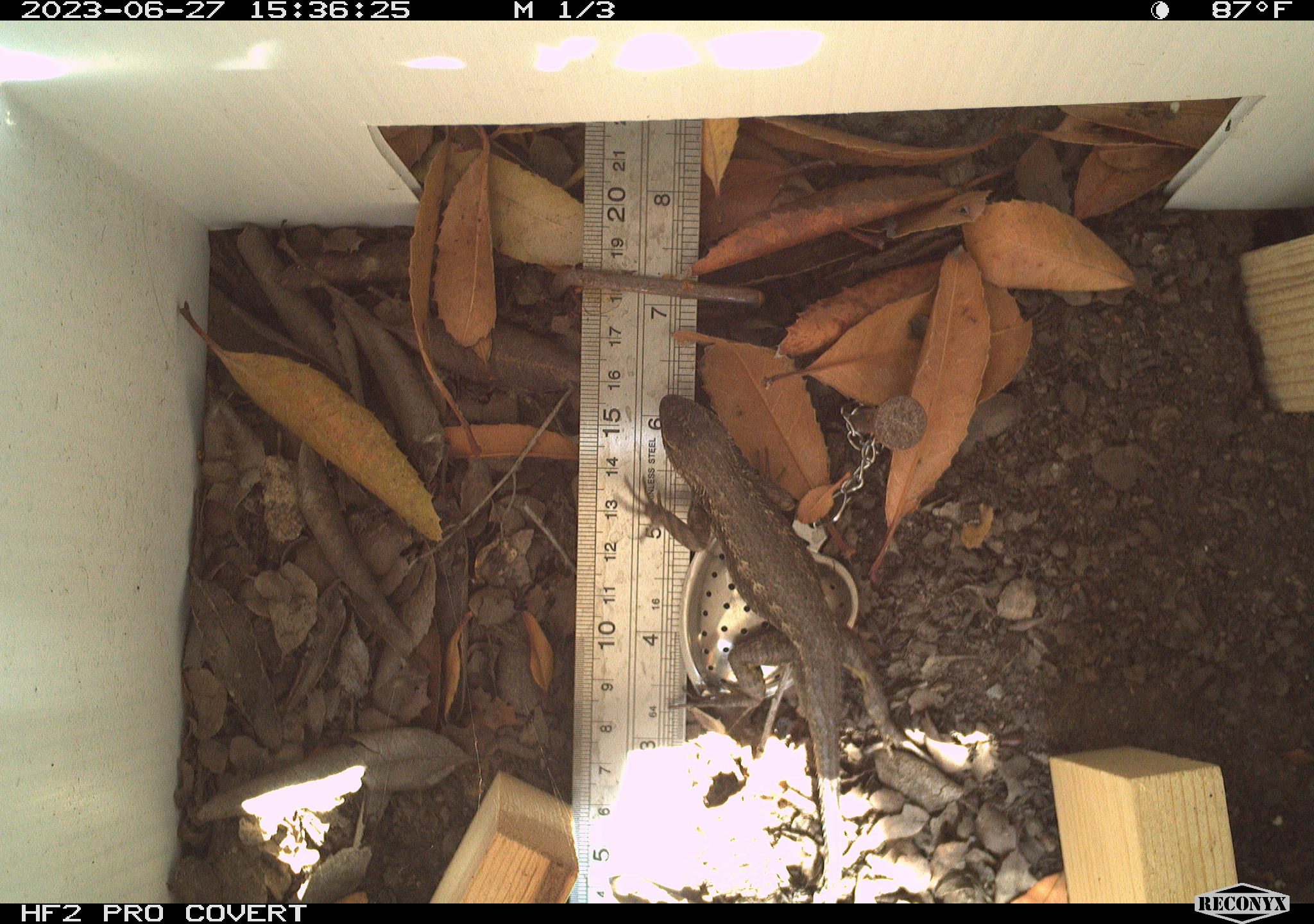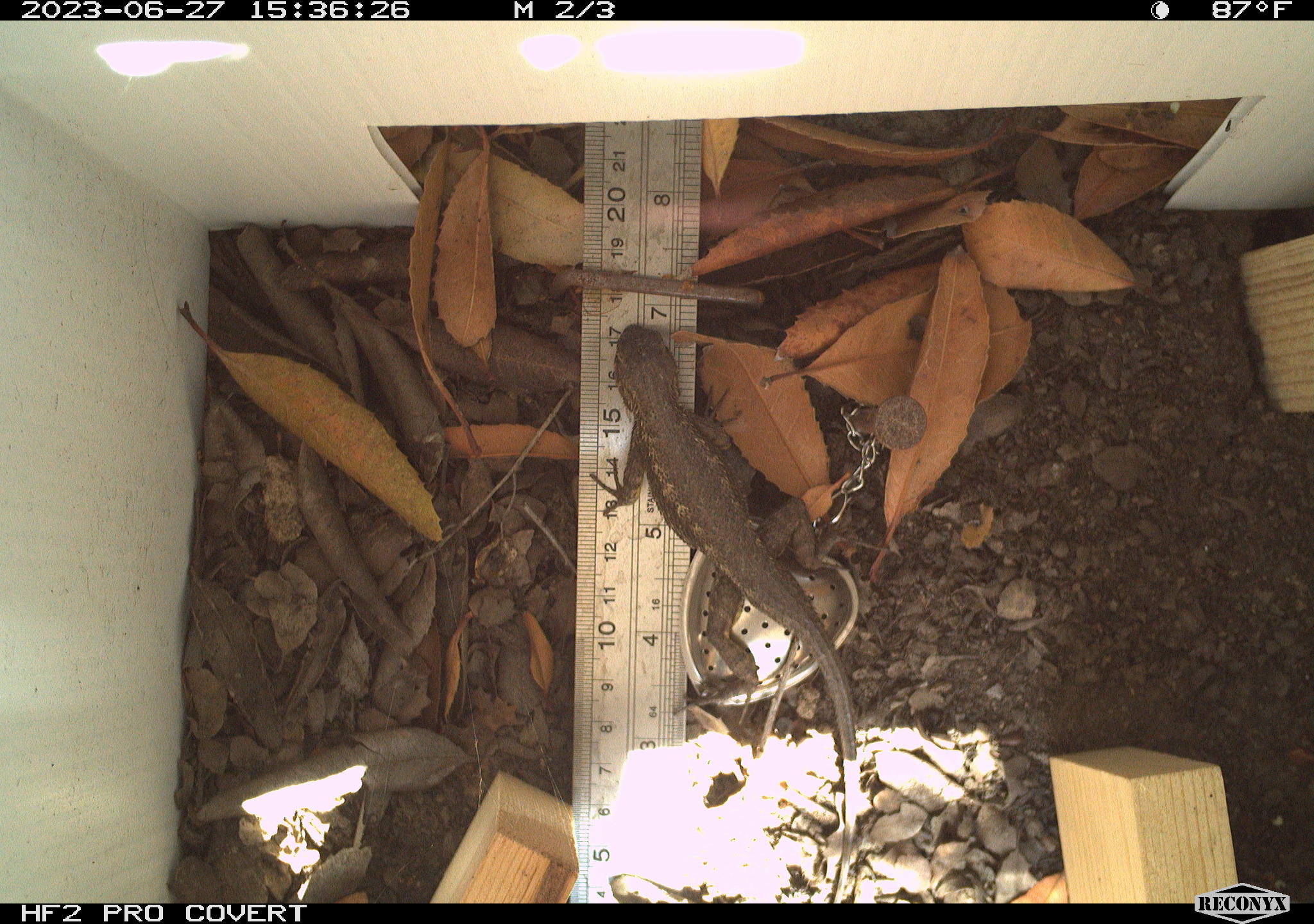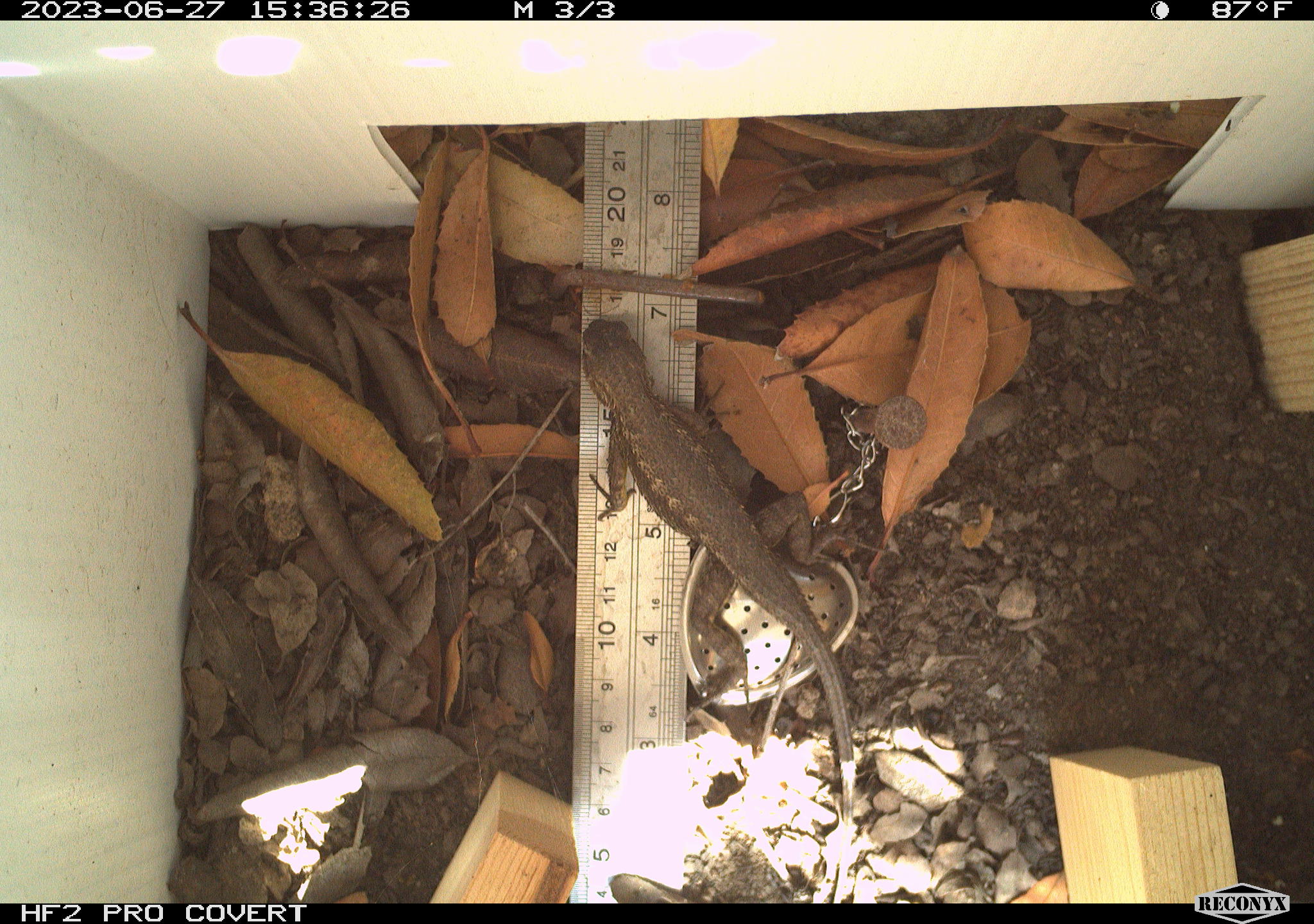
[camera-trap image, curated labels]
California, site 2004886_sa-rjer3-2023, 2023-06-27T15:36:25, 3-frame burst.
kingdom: Animalia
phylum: Chordata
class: Reptilia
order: Squamata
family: Phrynosomatidae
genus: Sceloporus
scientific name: Sceloporus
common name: spiny lizards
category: sceloporus species